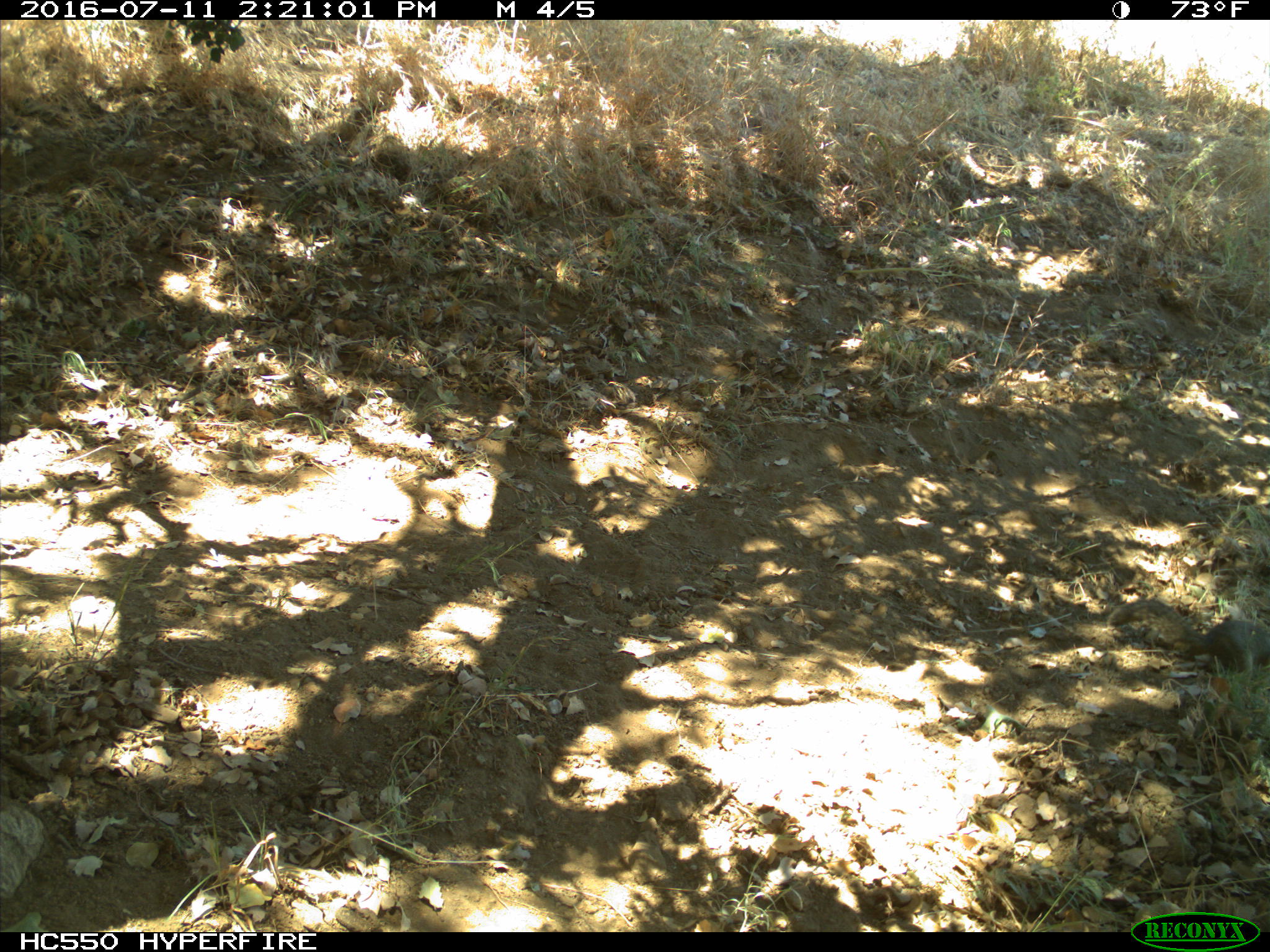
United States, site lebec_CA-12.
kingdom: Animalia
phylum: Chordata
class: Mammalia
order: Rodentia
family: Sciuridae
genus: Otospermophilus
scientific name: Otospermophilus beecheyi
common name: california ground squirrel